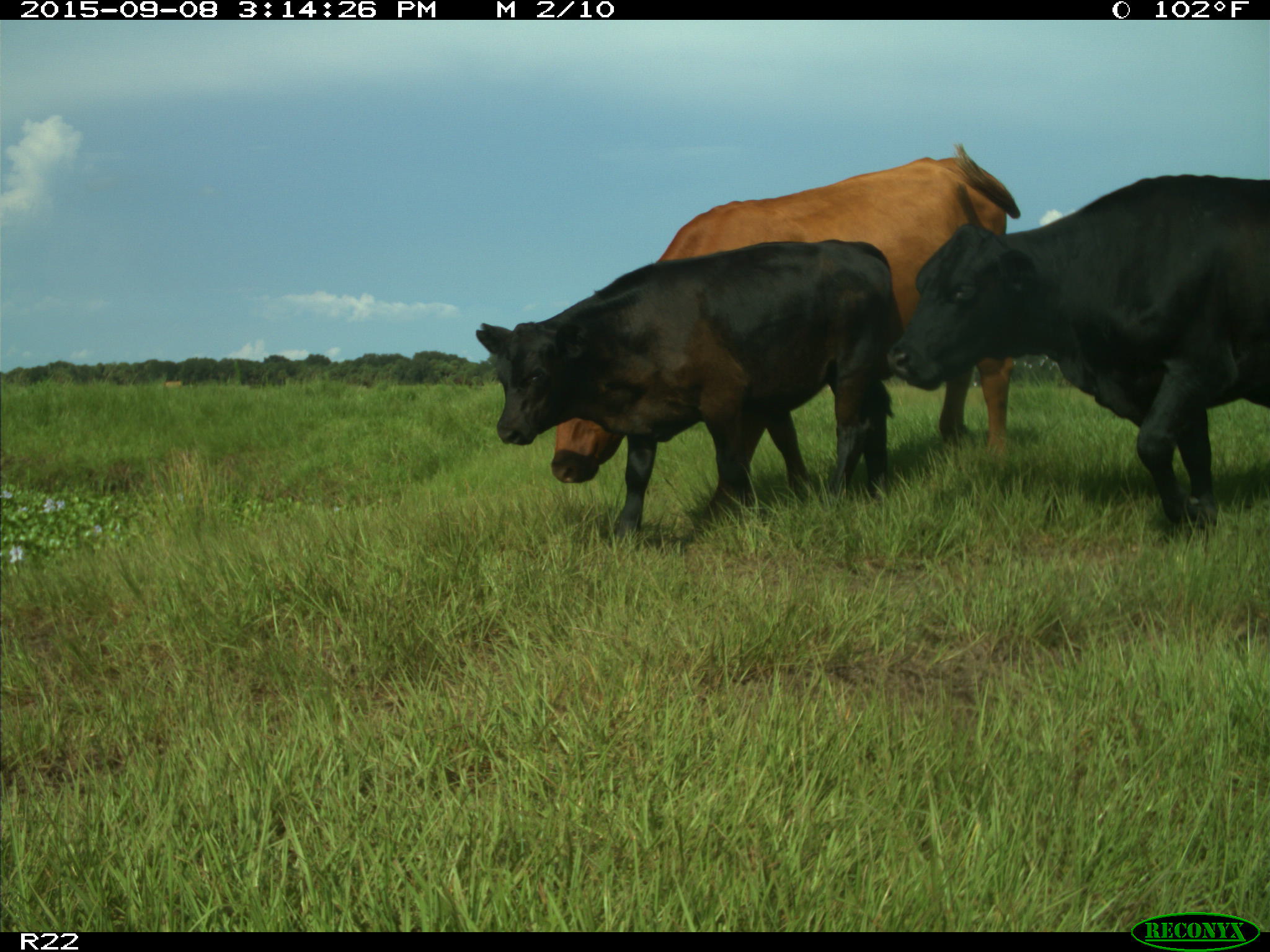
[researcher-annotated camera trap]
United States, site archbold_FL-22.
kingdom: Animalia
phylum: Chordata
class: Mammalia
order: Artiodactyla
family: Bovidae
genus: Bos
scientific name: Bos taurus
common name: domestic cow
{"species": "Bos taurus (domestic cow)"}